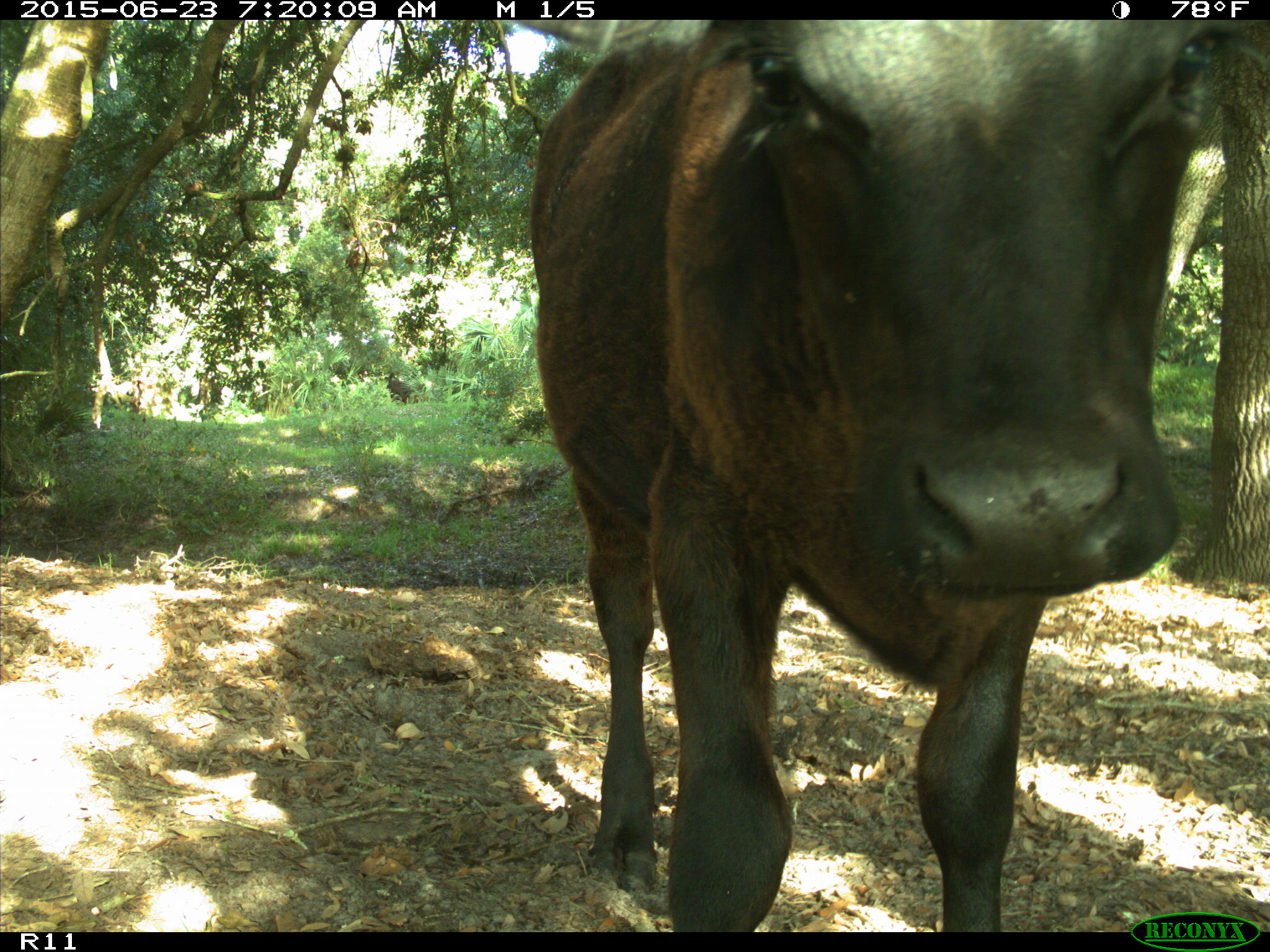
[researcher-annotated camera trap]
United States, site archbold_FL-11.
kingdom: Animalia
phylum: Chordata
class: Mammalia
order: Artiodactyla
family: Bovidae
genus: Bos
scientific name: Bos taurus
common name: domestic cow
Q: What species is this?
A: Bos taurus (domestic cow).